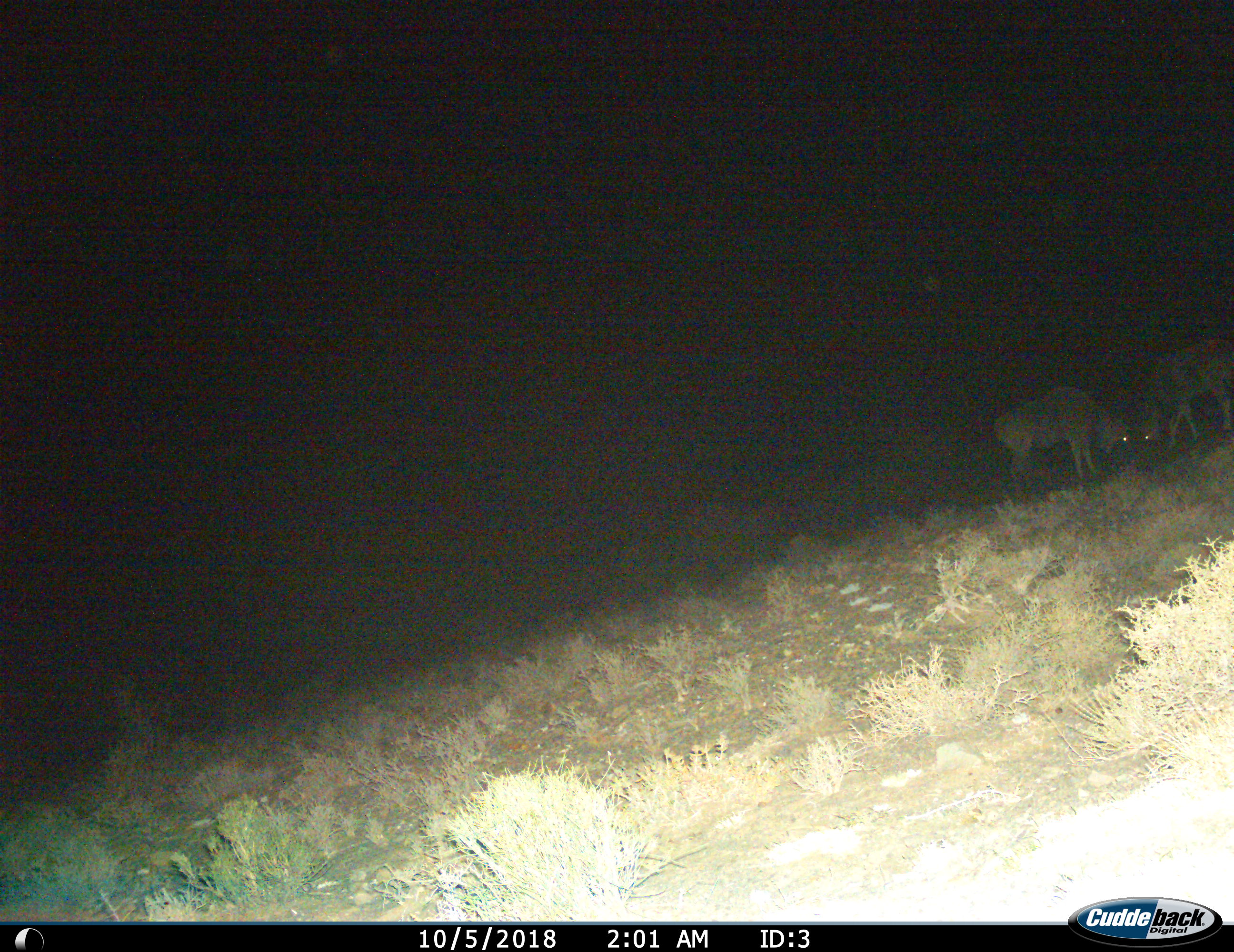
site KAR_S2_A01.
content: unidentified animal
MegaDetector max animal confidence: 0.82